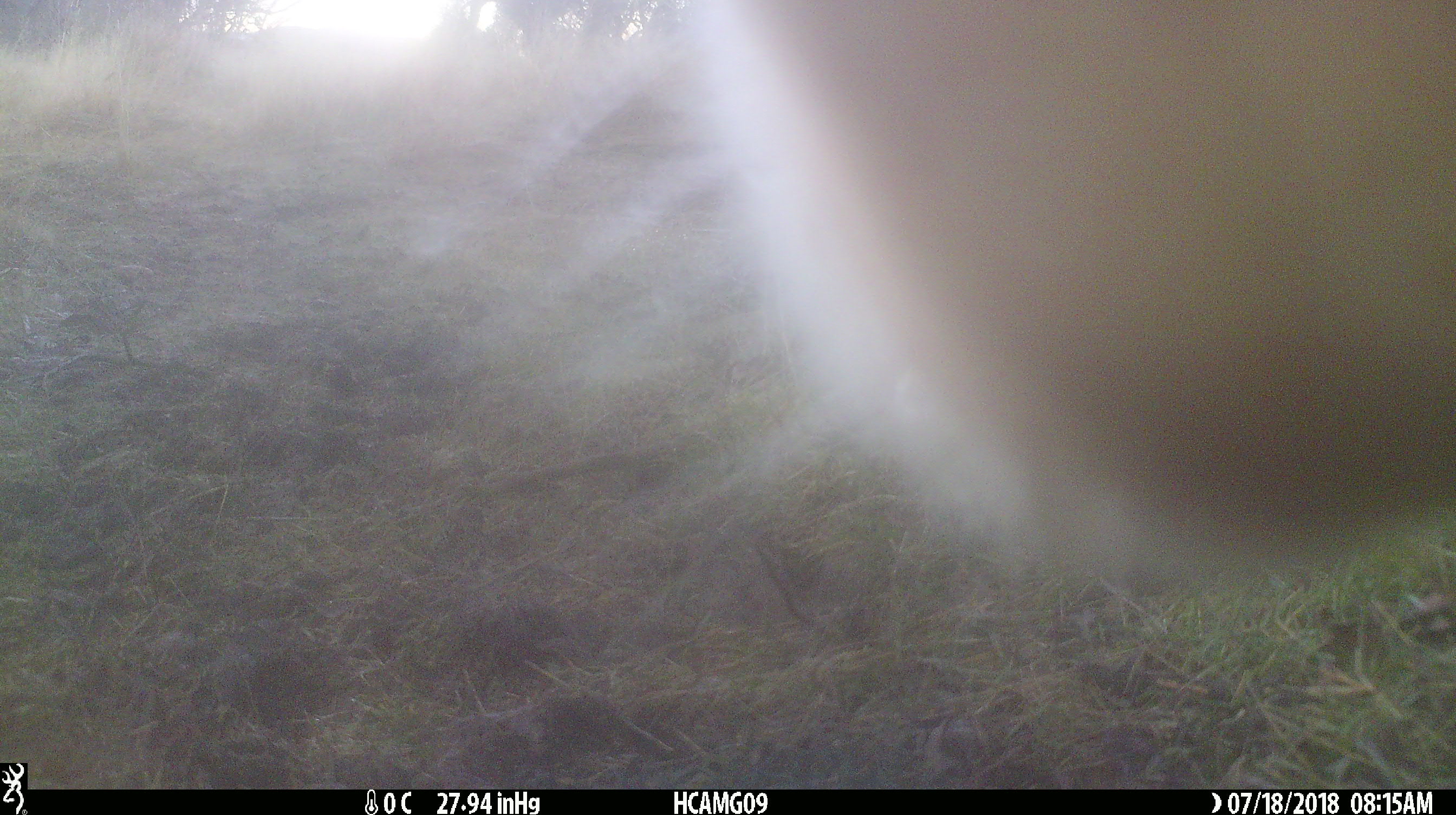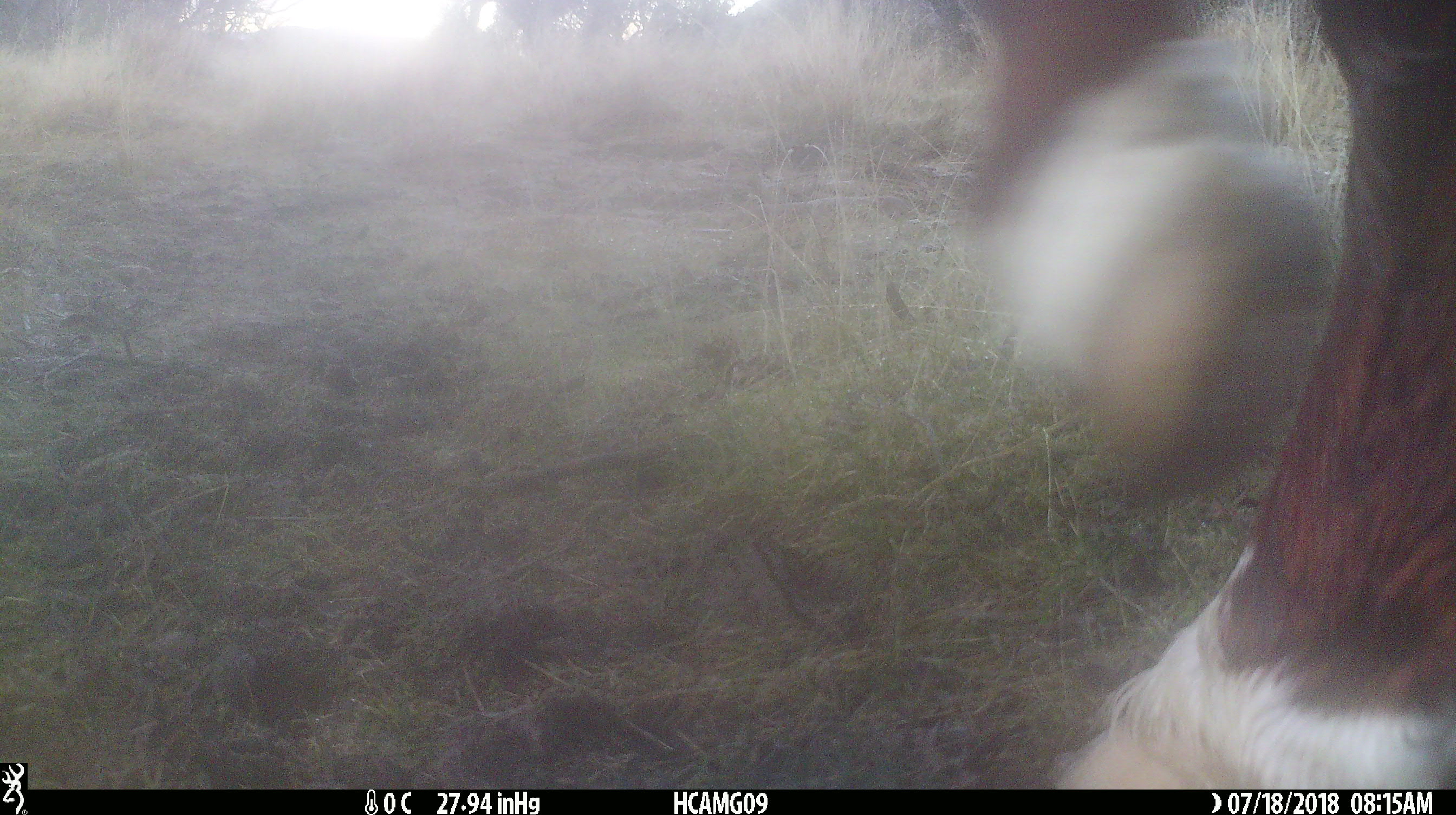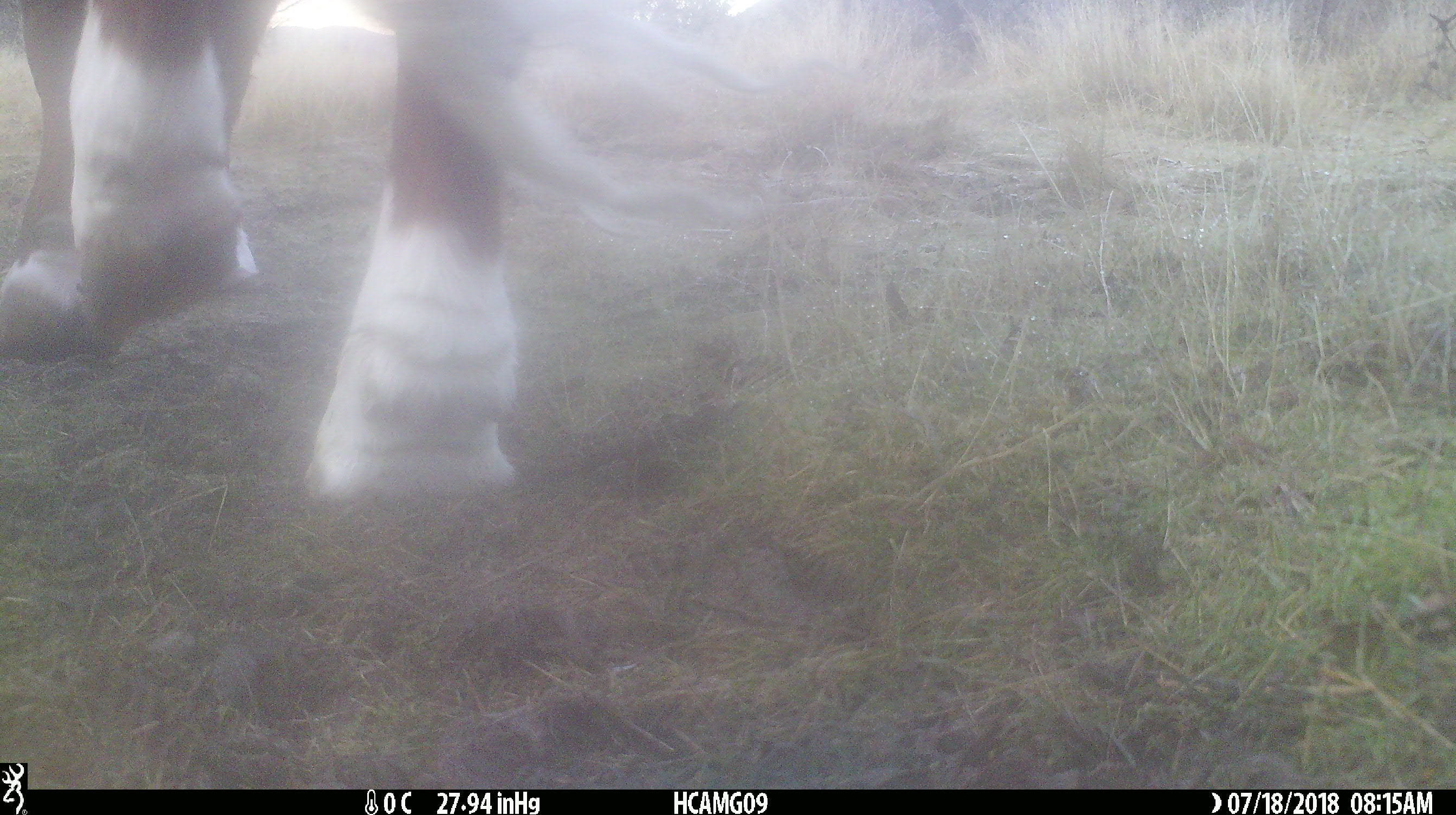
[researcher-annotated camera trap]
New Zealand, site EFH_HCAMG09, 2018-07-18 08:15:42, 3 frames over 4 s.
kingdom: Animalia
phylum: Chordata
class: Mammalia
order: Artiodactyla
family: Bovidae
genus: Bos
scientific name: Bos taurus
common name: domestic cow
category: cow